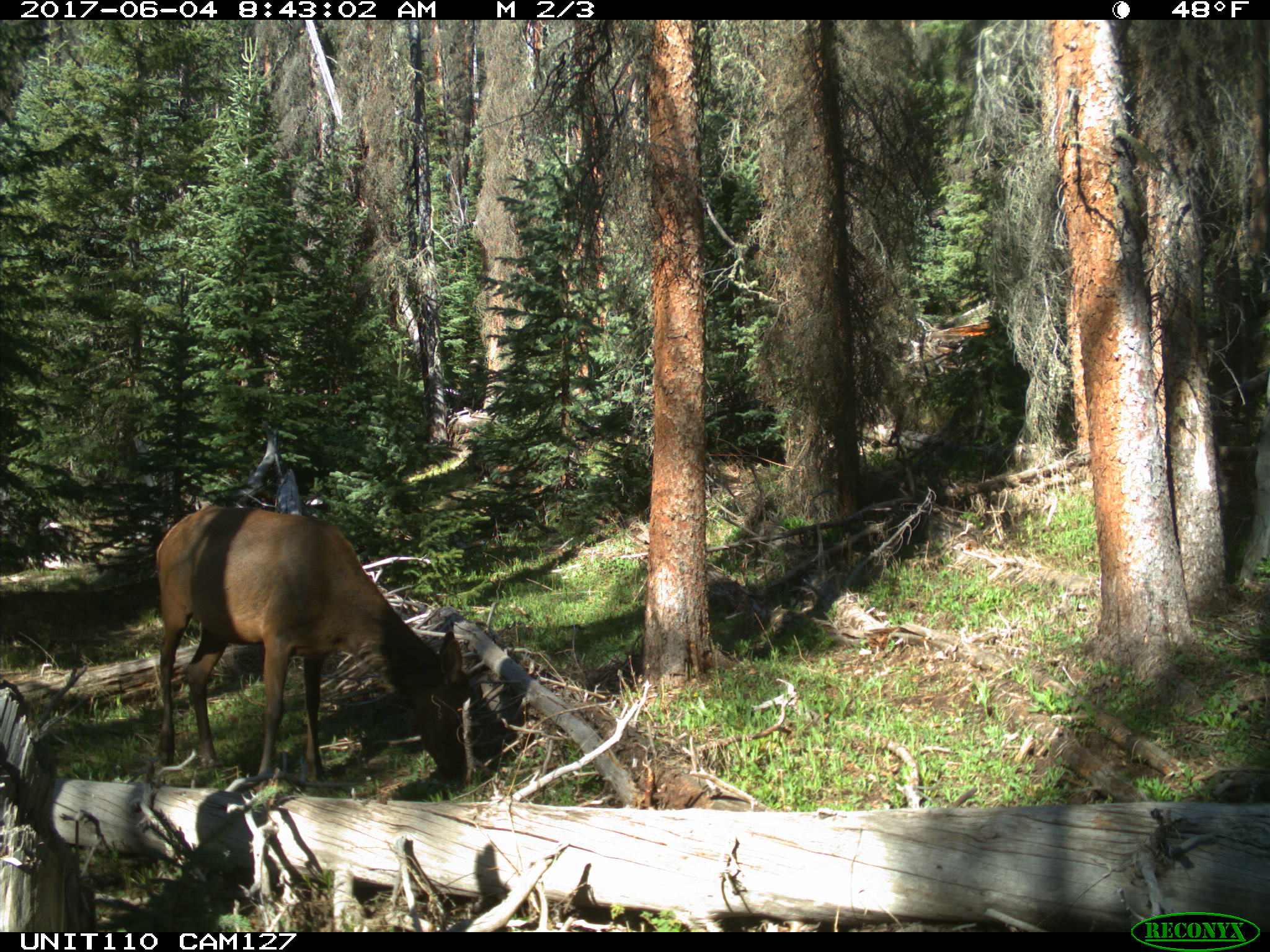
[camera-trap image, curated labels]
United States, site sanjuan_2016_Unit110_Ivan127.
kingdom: Animalia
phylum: Chordata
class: Mammalia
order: Artiodactyla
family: Cervidae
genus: Cervus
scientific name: Cervus elaphus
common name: red deer